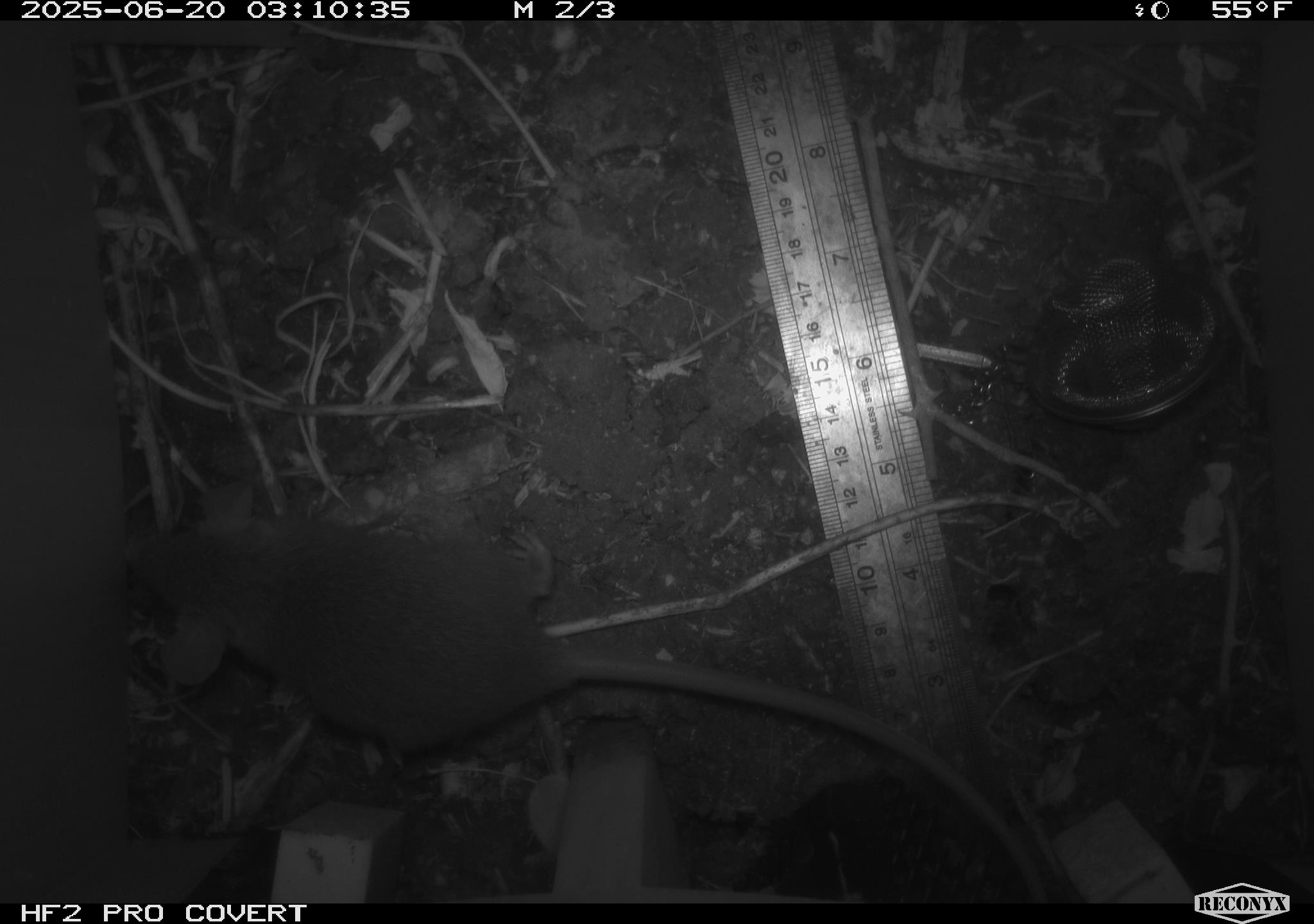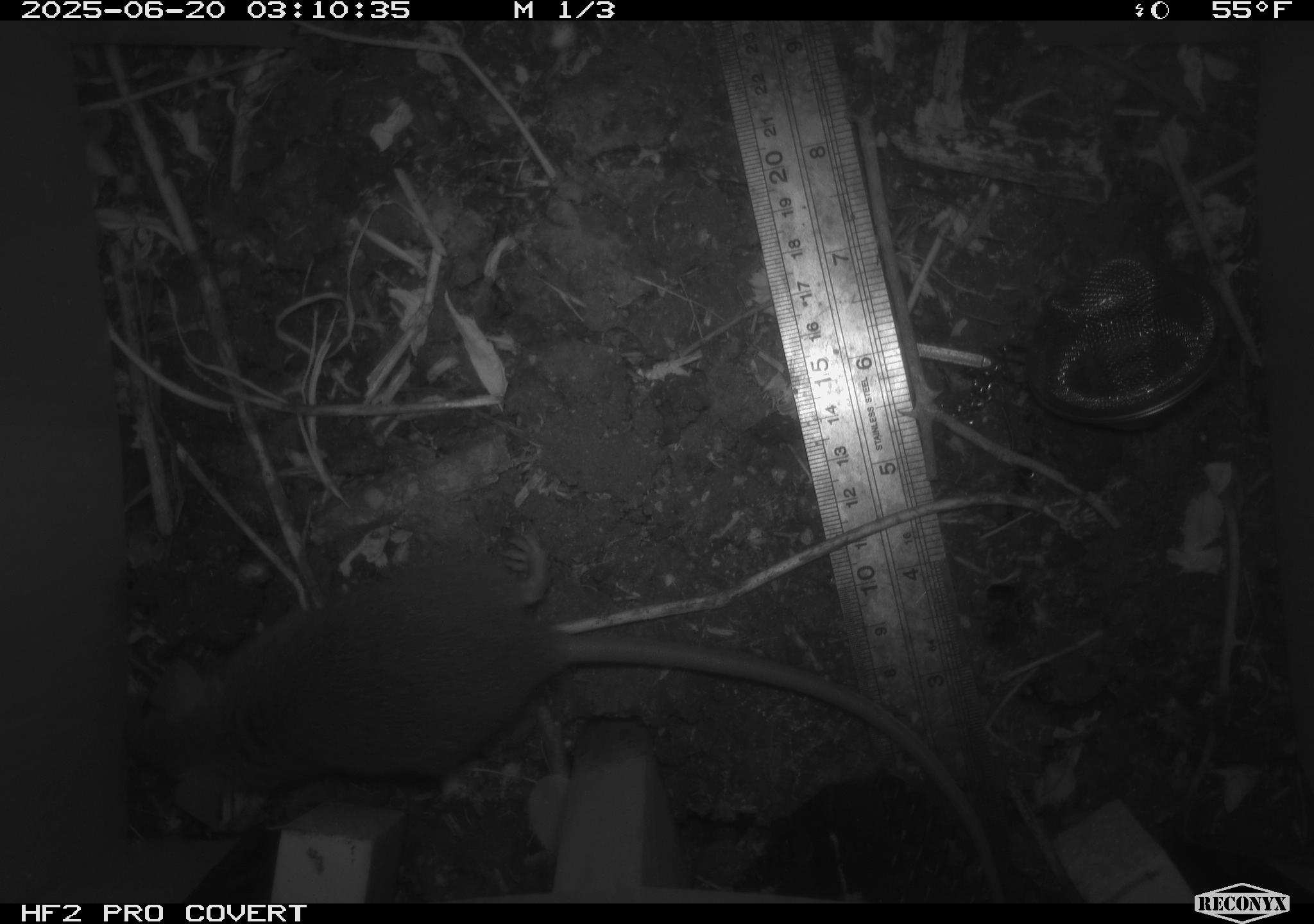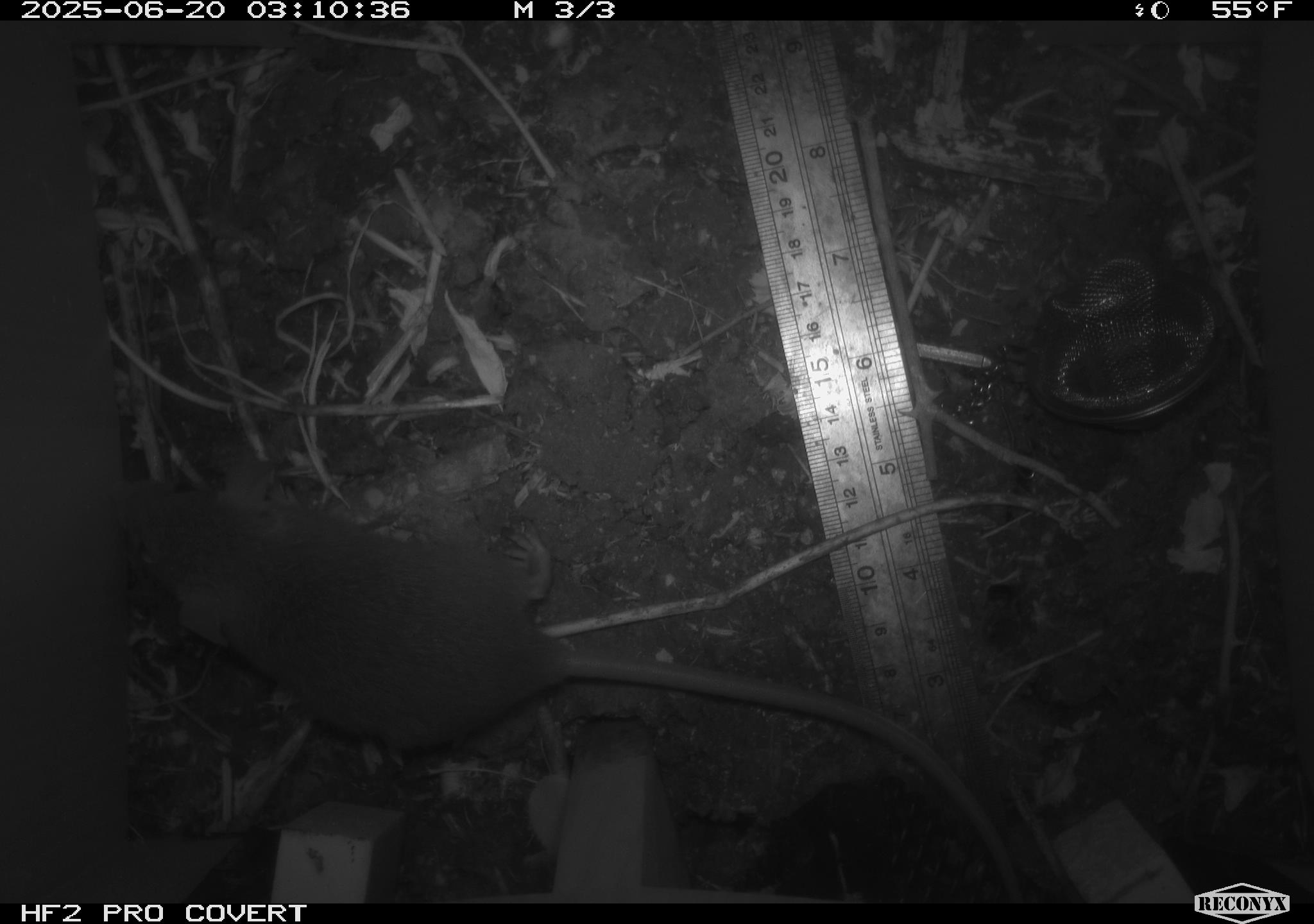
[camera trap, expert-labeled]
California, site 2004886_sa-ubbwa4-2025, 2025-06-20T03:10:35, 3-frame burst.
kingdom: Animalia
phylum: Chordata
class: Mammalia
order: Rodentia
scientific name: Rodentia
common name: rodent